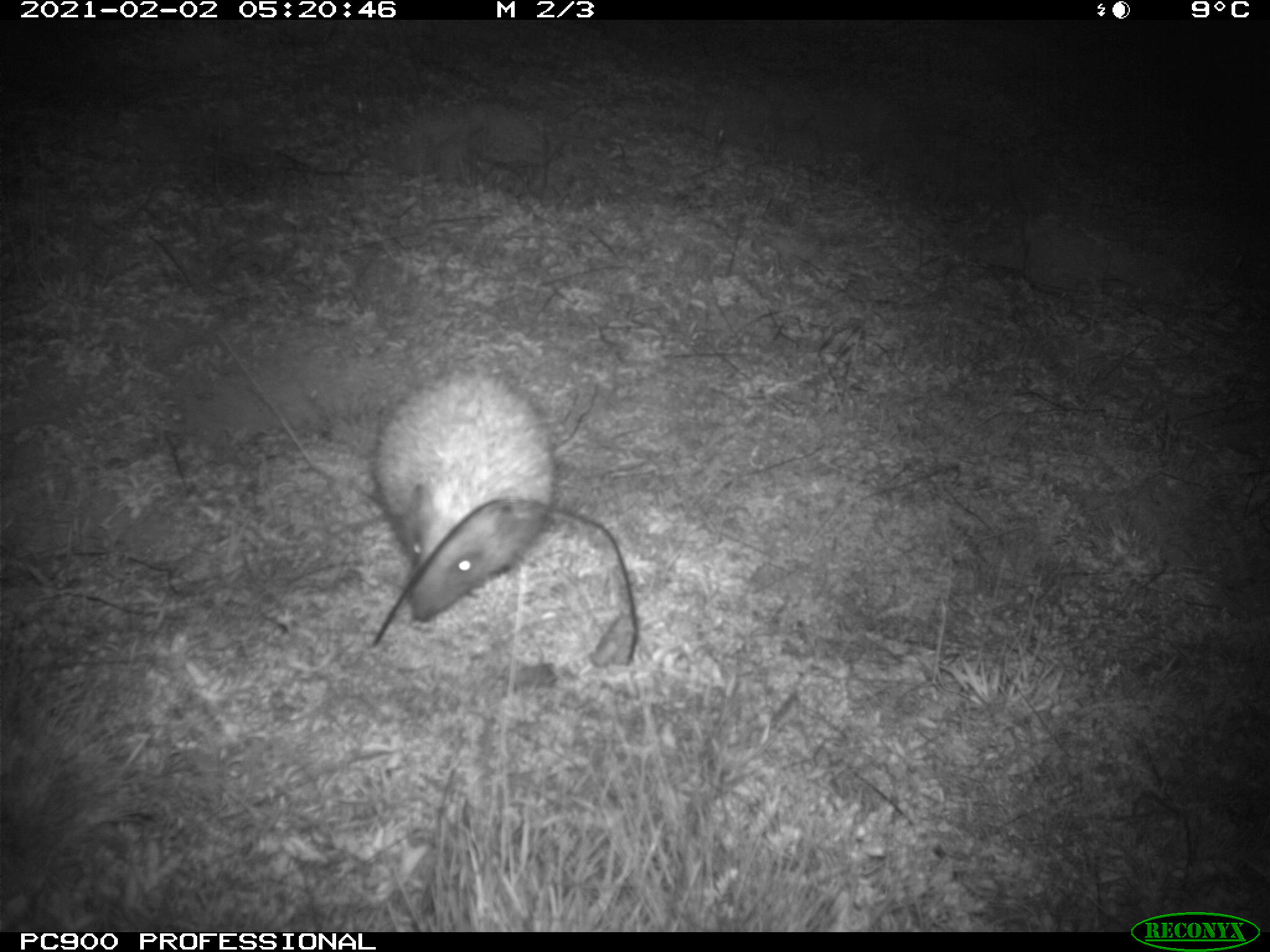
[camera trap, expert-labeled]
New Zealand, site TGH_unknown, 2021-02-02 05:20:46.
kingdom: Animalia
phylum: Chordata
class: Mammalia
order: Eulipotyphla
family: Erinaceidae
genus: Erinaceus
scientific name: Erinaceus europaeus europaeus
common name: european hedgehog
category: hedgehog